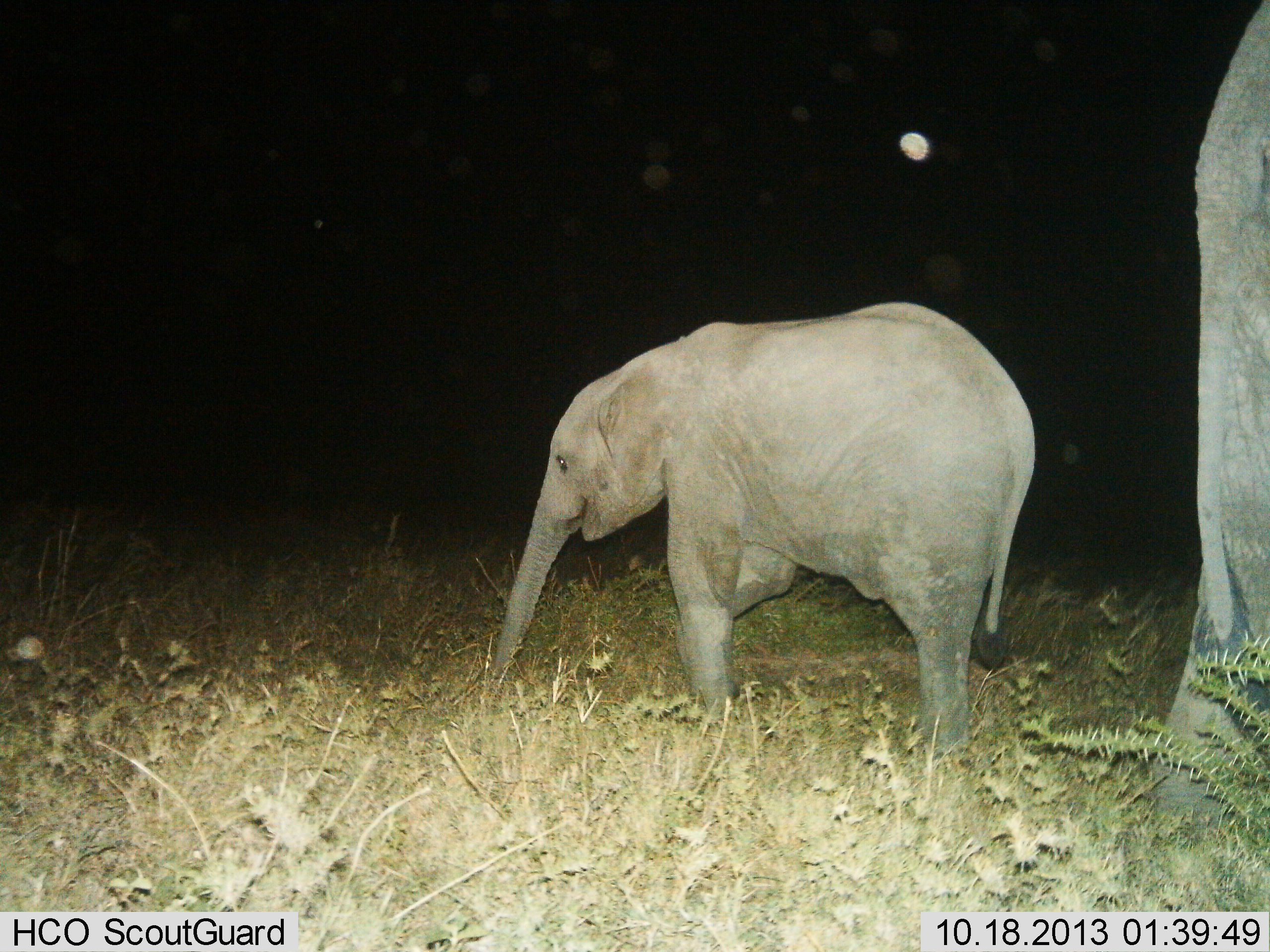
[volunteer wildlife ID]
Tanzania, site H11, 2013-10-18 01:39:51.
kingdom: Animalia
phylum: Chordata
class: Mammalia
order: Proboscidea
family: Elephantidae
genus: Loxodonta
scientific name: Loxodonta africana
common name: african bush elephant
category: elephant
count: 2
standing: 80%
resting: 0%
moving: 30%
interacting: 0%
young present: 90%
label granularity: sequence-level